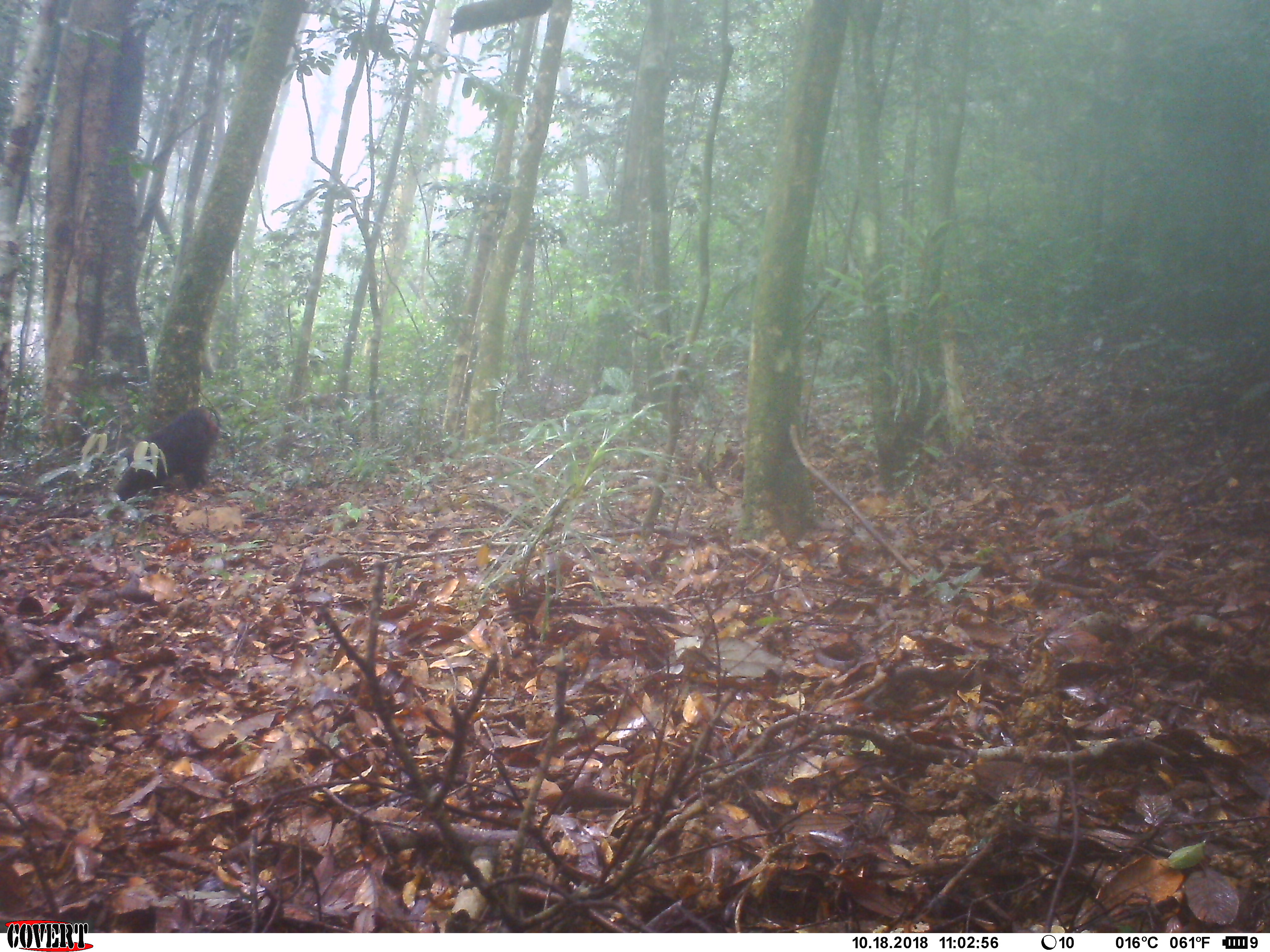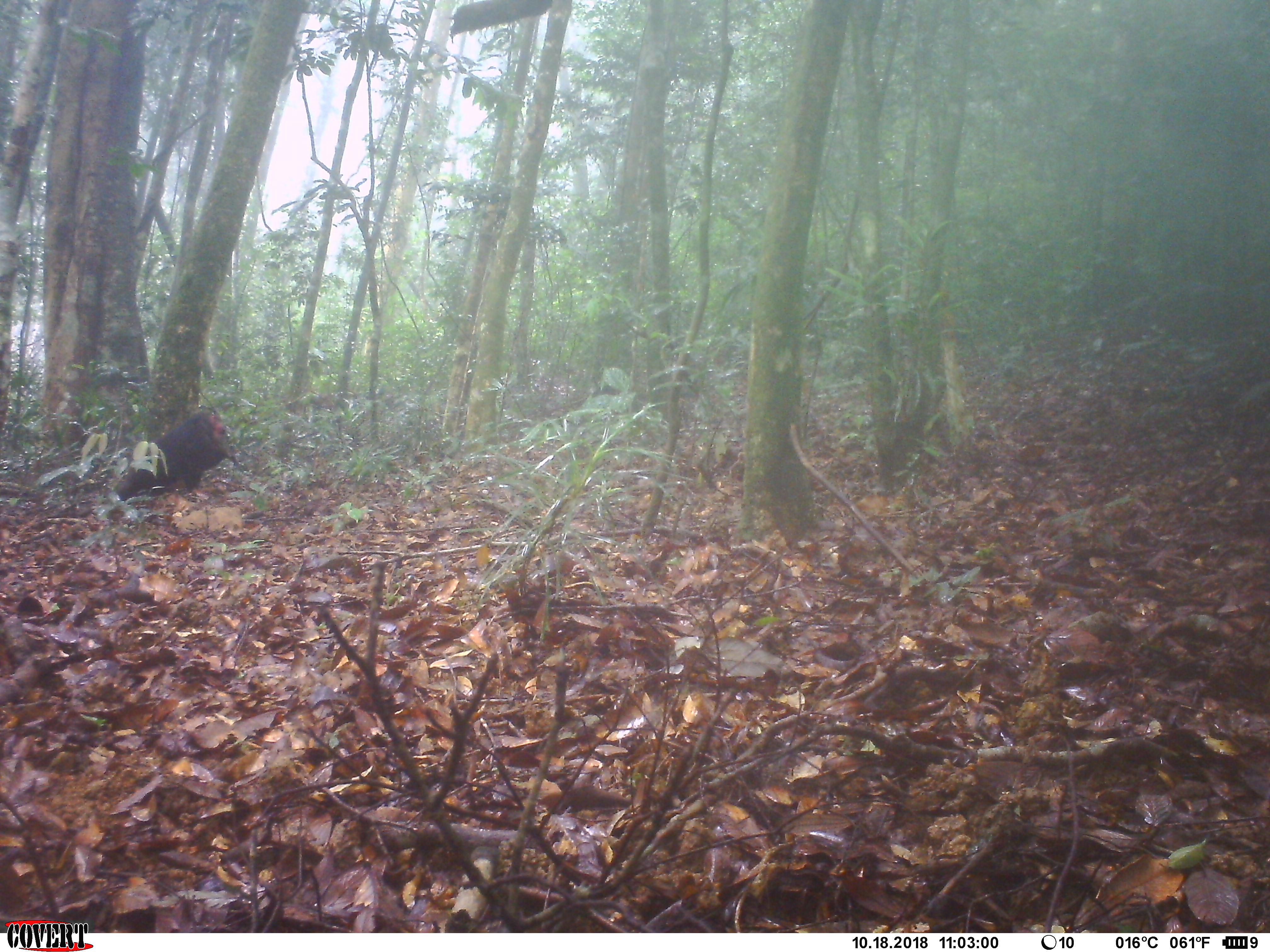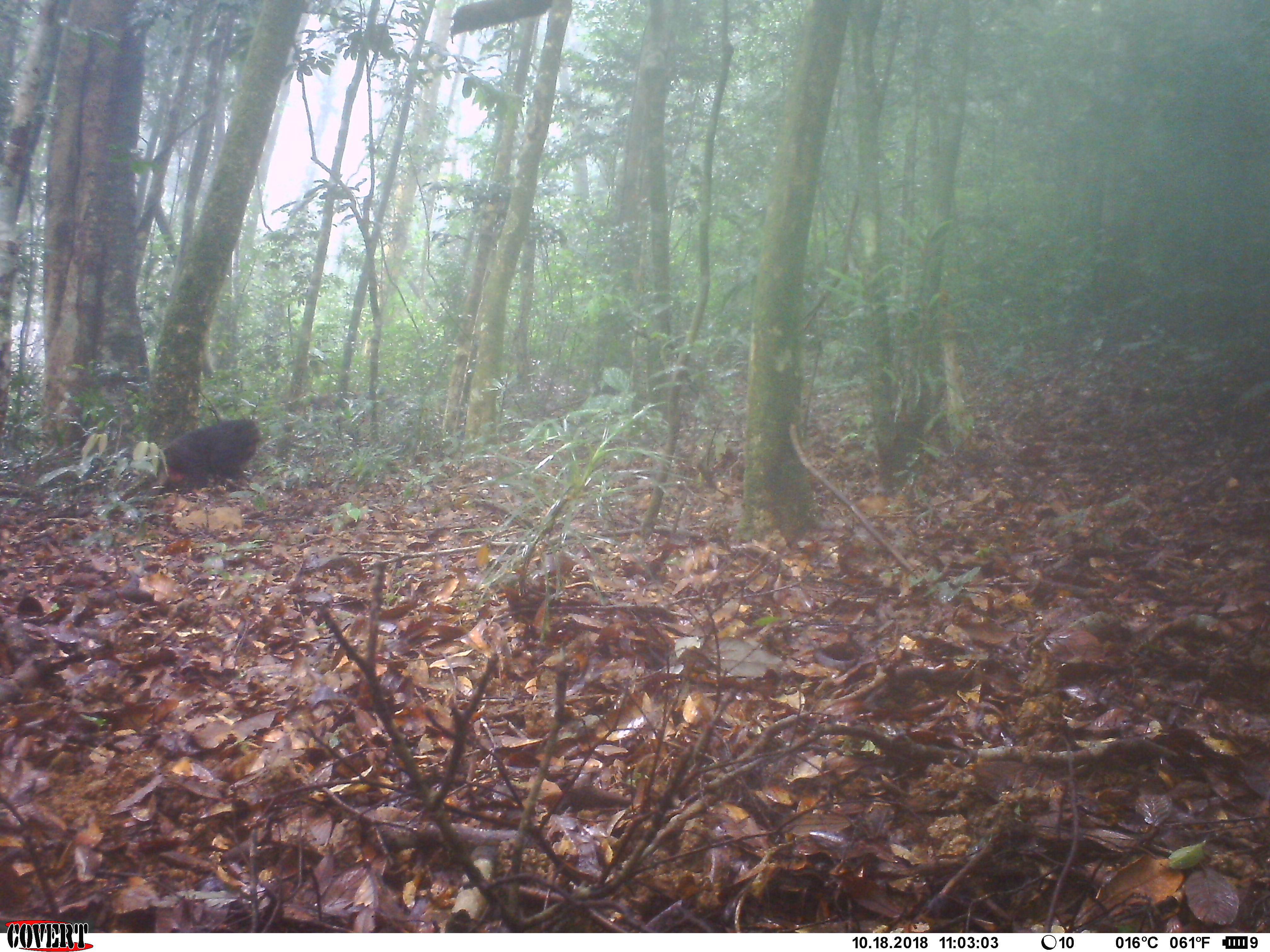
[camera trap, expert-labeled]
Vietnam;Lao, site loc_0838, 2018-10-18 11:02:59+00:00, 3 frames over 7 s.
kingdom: Animalia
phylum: Chordata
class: Mammalia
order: Primates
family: Cercopithecidae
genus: Macaca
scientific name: Macaca arctoides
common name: stump-tailed macaque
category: stump tailed macaque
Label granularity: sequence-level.